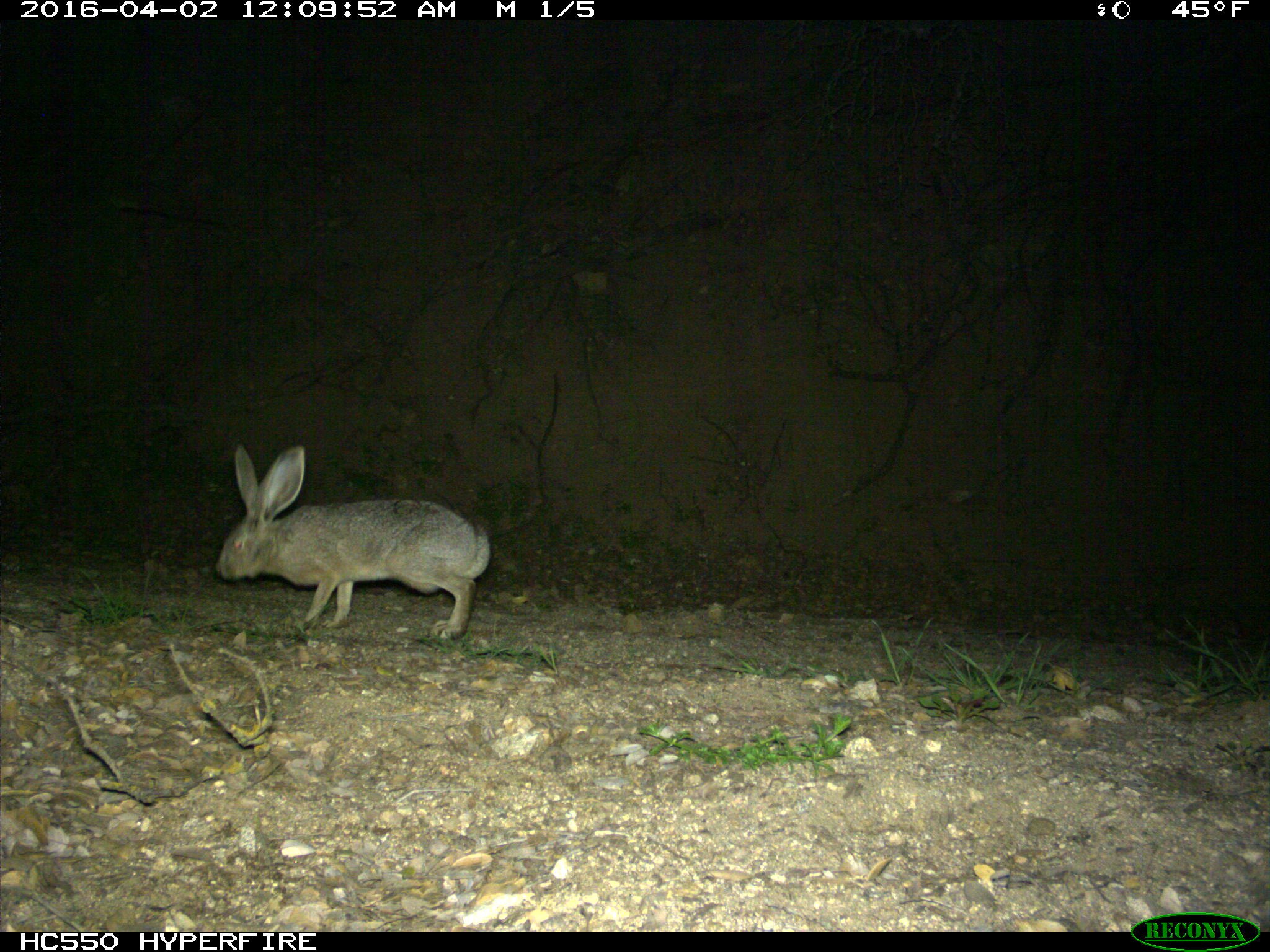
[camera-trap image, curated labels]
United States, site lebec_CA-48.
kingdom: Animalia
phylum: Chordata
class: Mammalia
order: Lagomorpha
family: Leporidae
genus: Lepus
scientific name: Lepus californicus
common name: black-tailed jackrabbit